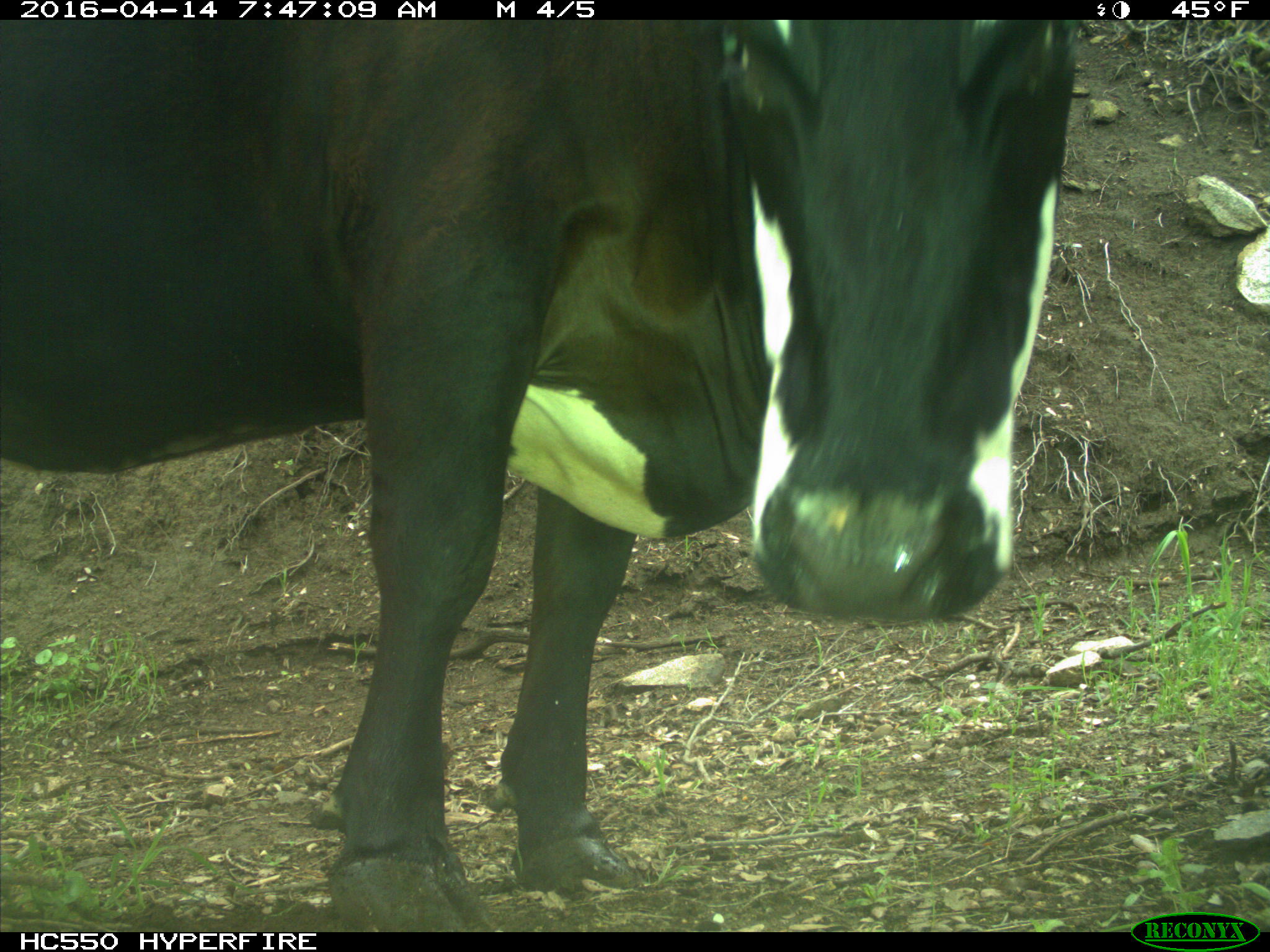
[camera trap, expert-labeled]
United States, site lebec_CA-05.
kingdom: Animalia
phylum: Chordata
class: Mammalia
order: Artiodactyla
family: Bovidae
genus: Bos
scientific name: Bos taurus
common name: domestic cow